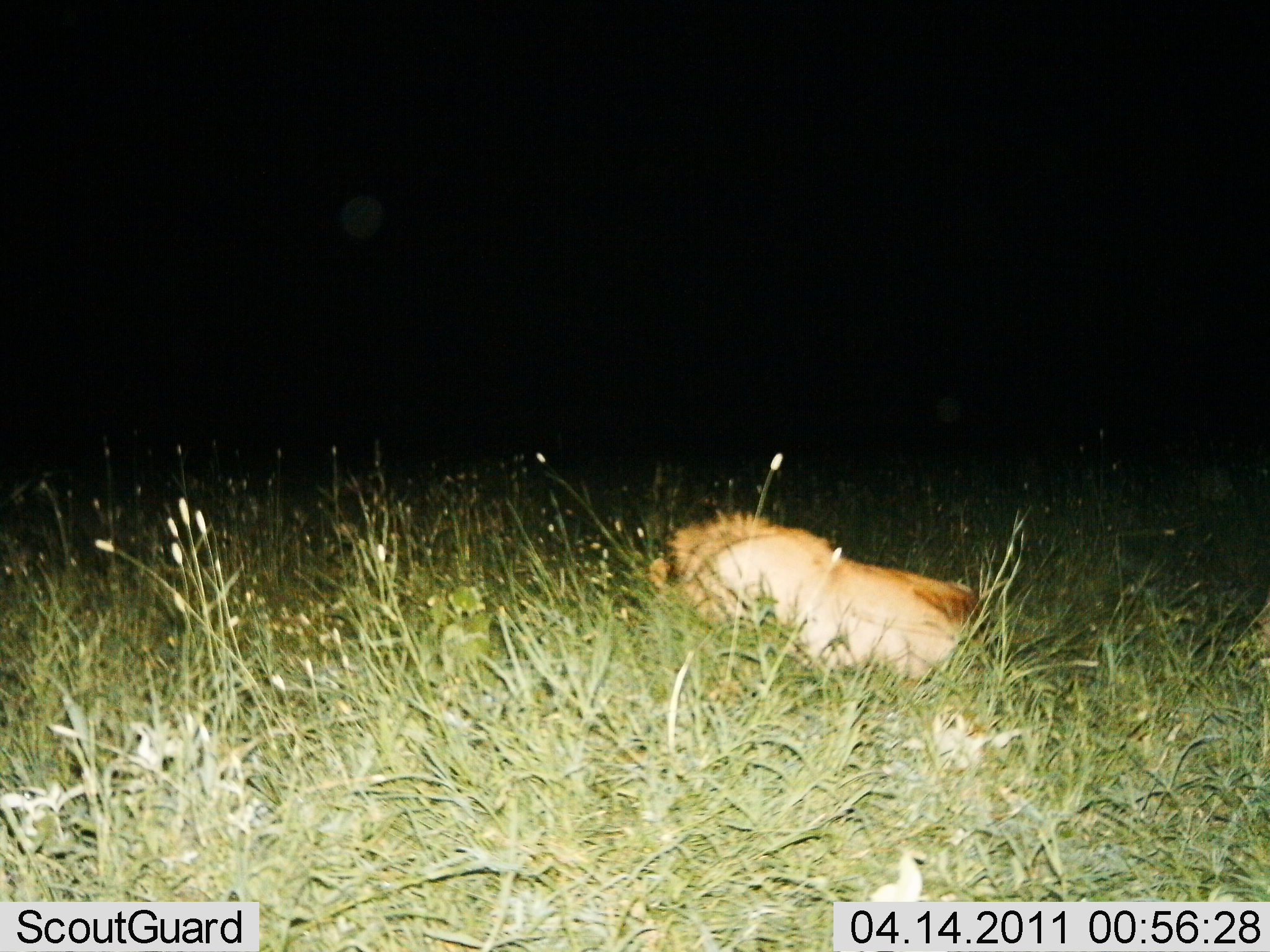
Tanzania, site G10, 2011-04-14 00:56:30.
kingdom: Animalia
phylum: Chordata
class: Mammalia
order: Carnivora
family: Felidae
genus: Panthera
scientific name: Panthera leo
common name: lion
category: lionmale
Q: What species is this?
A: Lionmale (lion) (Panthera leo).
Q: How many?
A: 1.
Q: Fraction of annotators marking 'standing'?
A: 0%.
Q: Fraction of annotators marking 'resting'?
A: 100%.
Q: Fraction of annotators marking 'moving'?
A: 0%.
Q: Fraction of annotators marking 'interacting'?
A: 0%.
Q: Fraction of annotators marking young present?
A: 0%.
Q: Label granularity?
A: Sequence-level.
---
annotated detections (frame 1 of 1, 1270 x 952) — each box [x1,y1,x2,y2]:
animal: [648,505,983,696]